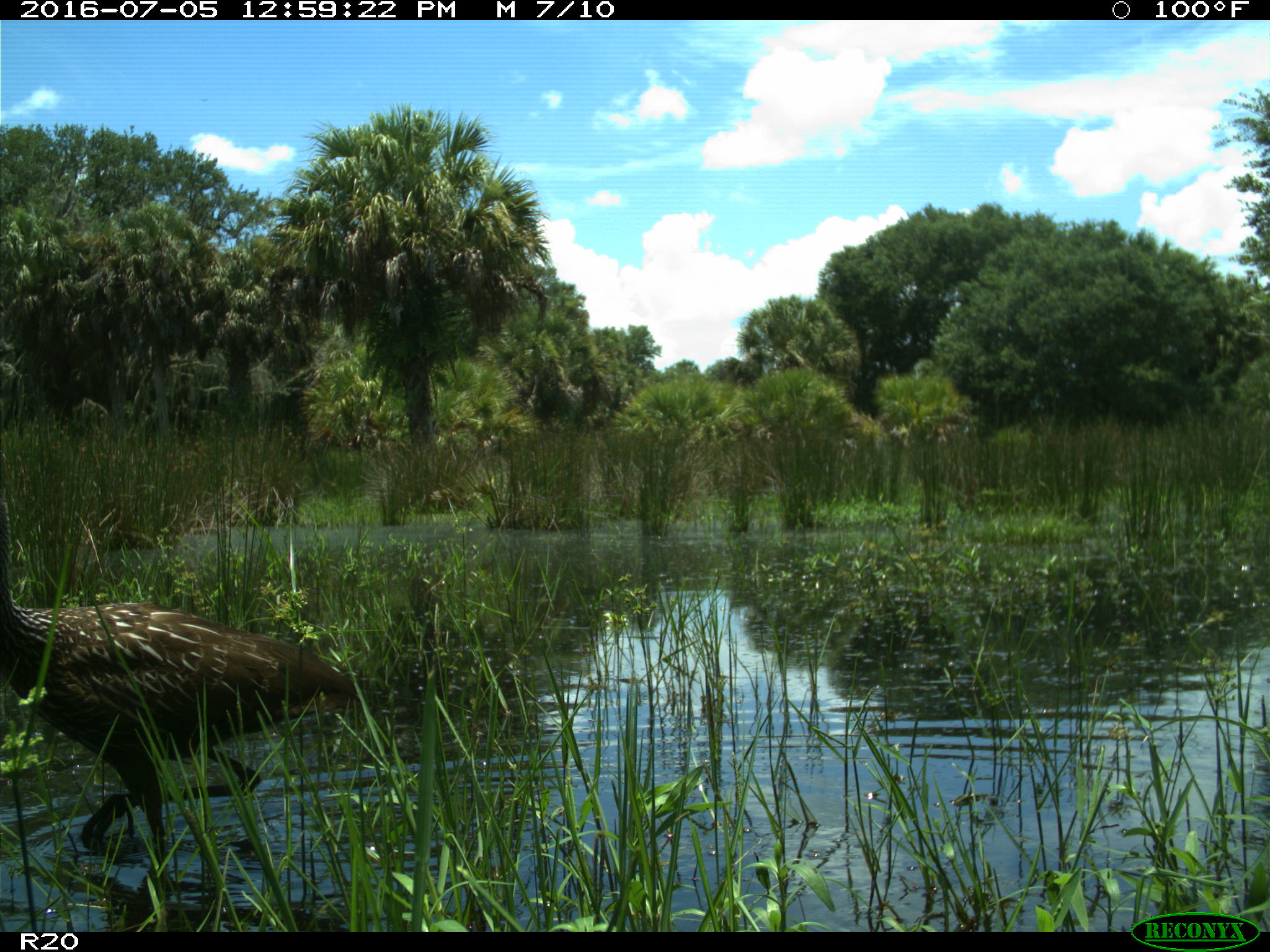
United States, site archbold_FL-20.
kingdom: Animalia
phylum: Chordata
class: Aves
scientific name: Aves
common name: birds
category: unidentified bird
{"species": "unidentified bird (birds) (Aves)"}